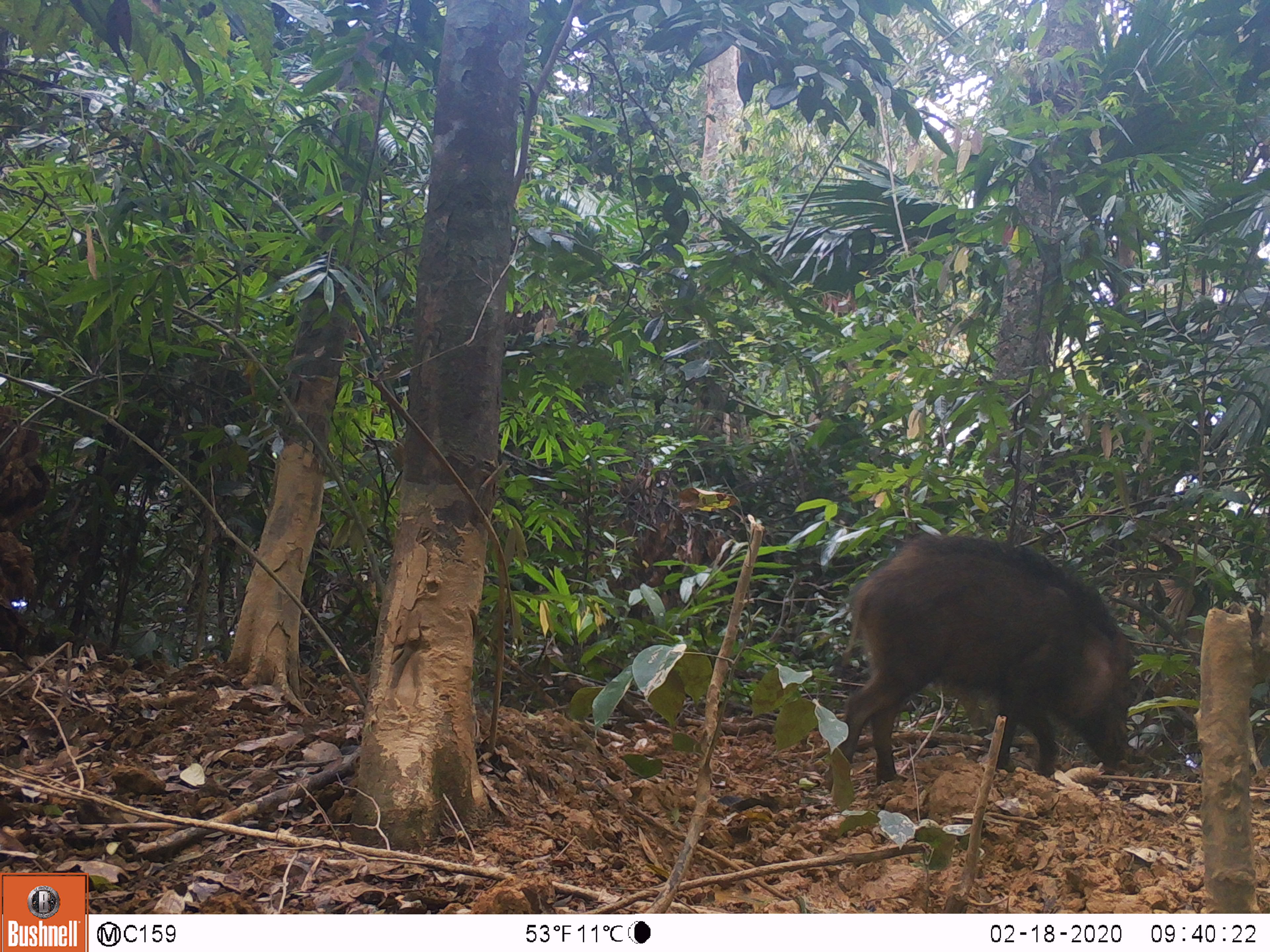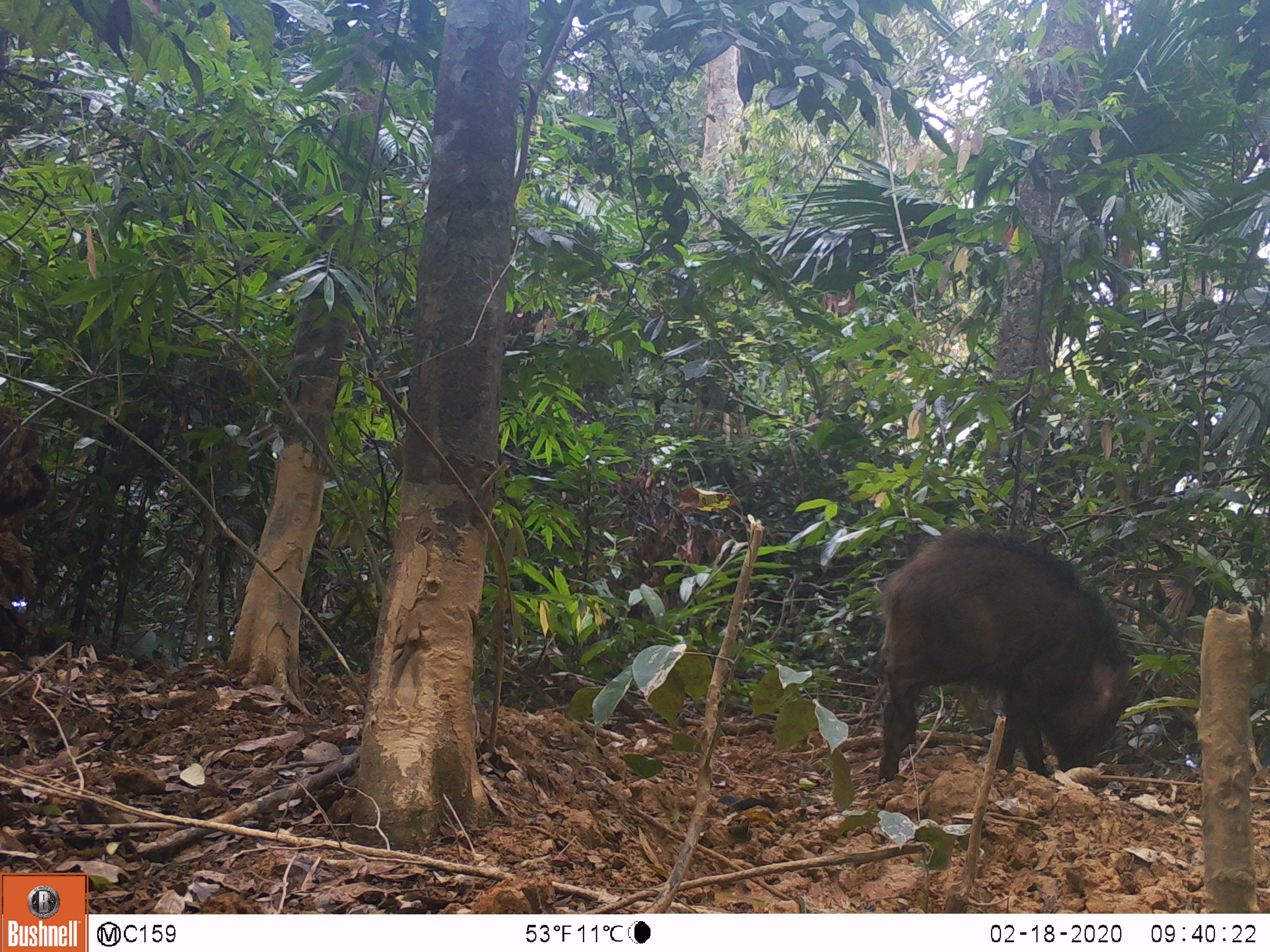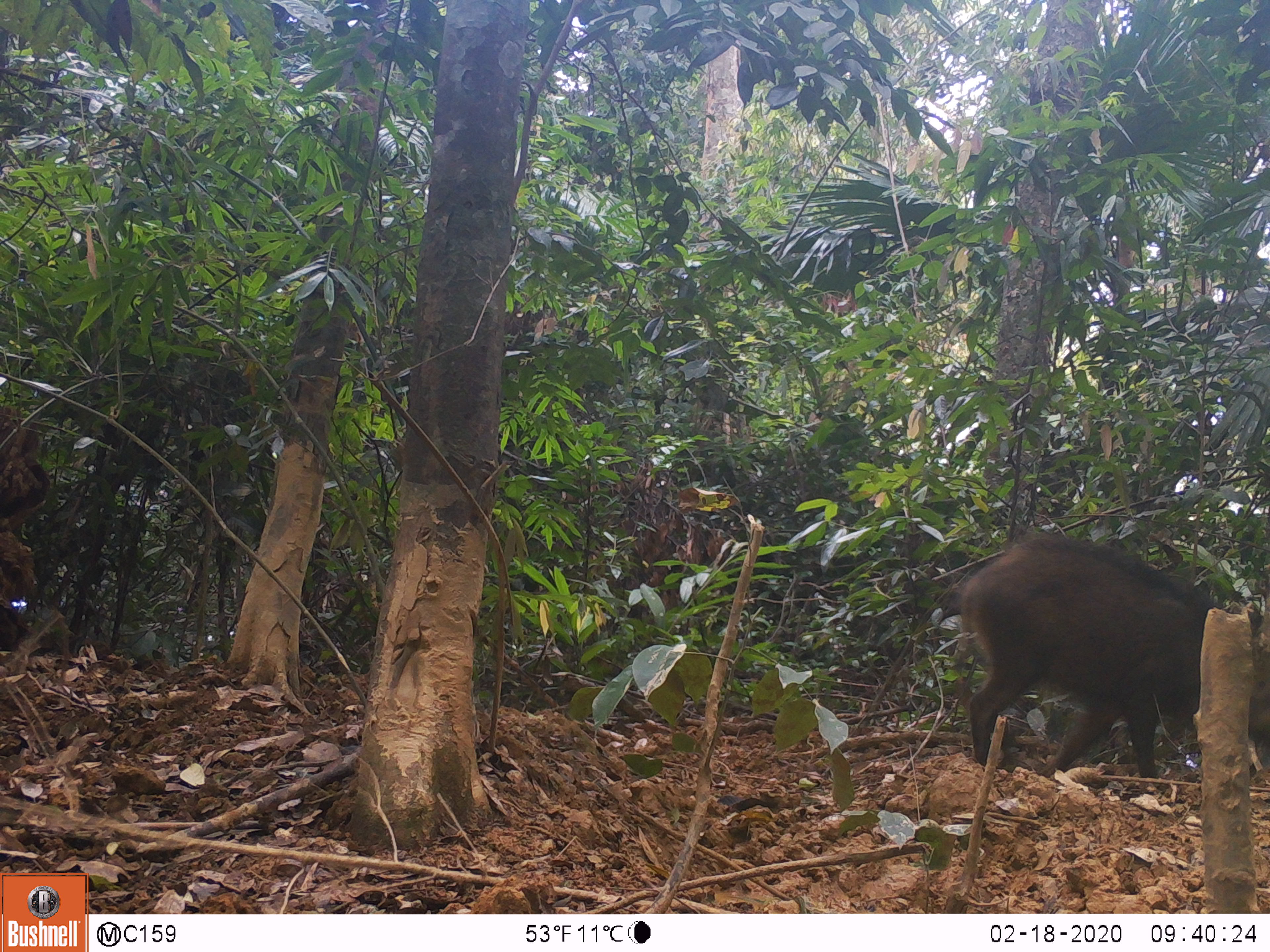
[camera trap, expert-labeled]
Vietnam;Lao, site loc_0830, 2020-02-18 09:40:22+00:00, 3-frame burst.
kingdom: Animalia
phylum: Chordata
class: Mammalia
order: Artiodactyla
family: Suidae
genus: Sus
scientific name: Sus scrofa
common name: eurasian wild pig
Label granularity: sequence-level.